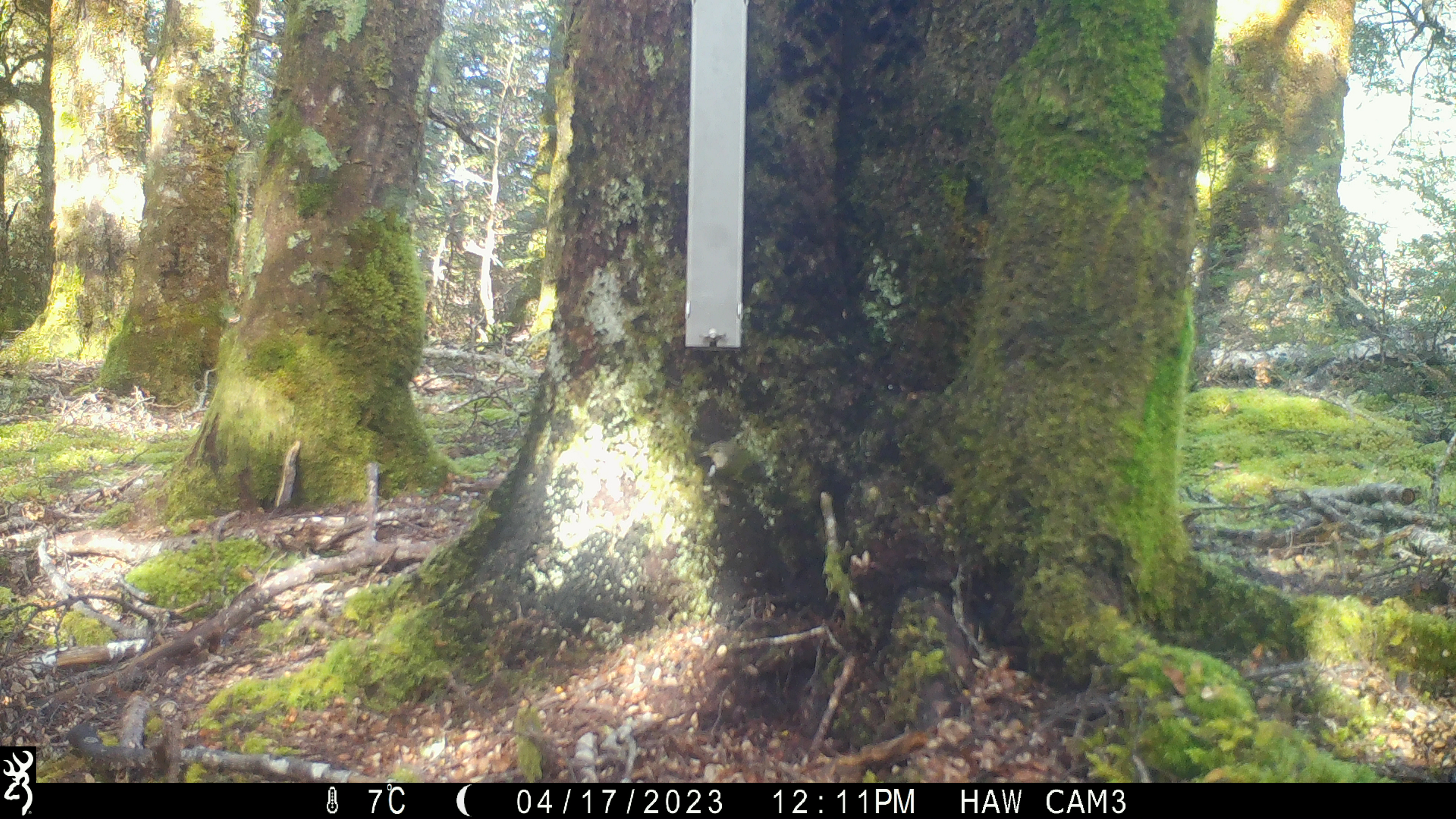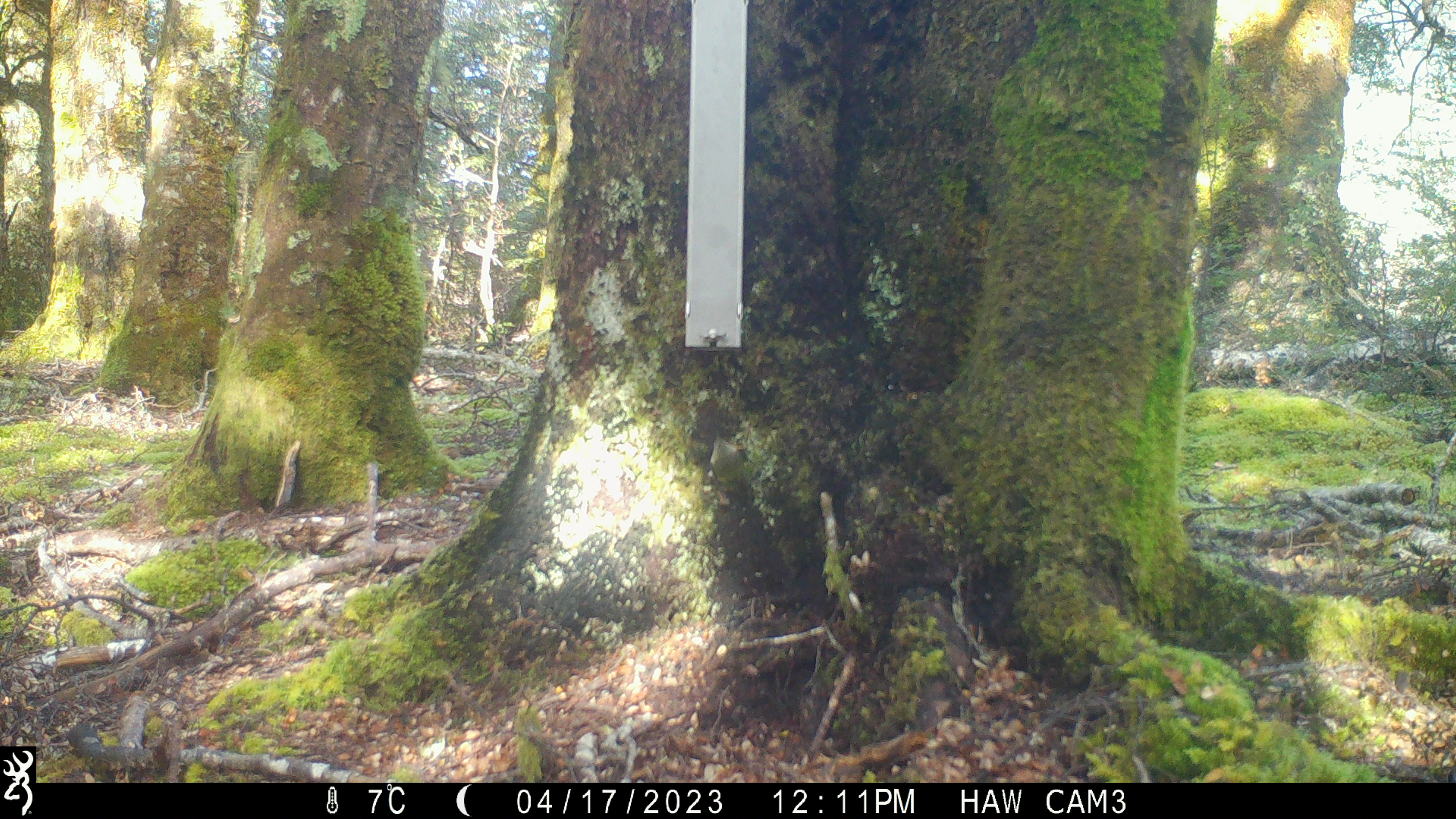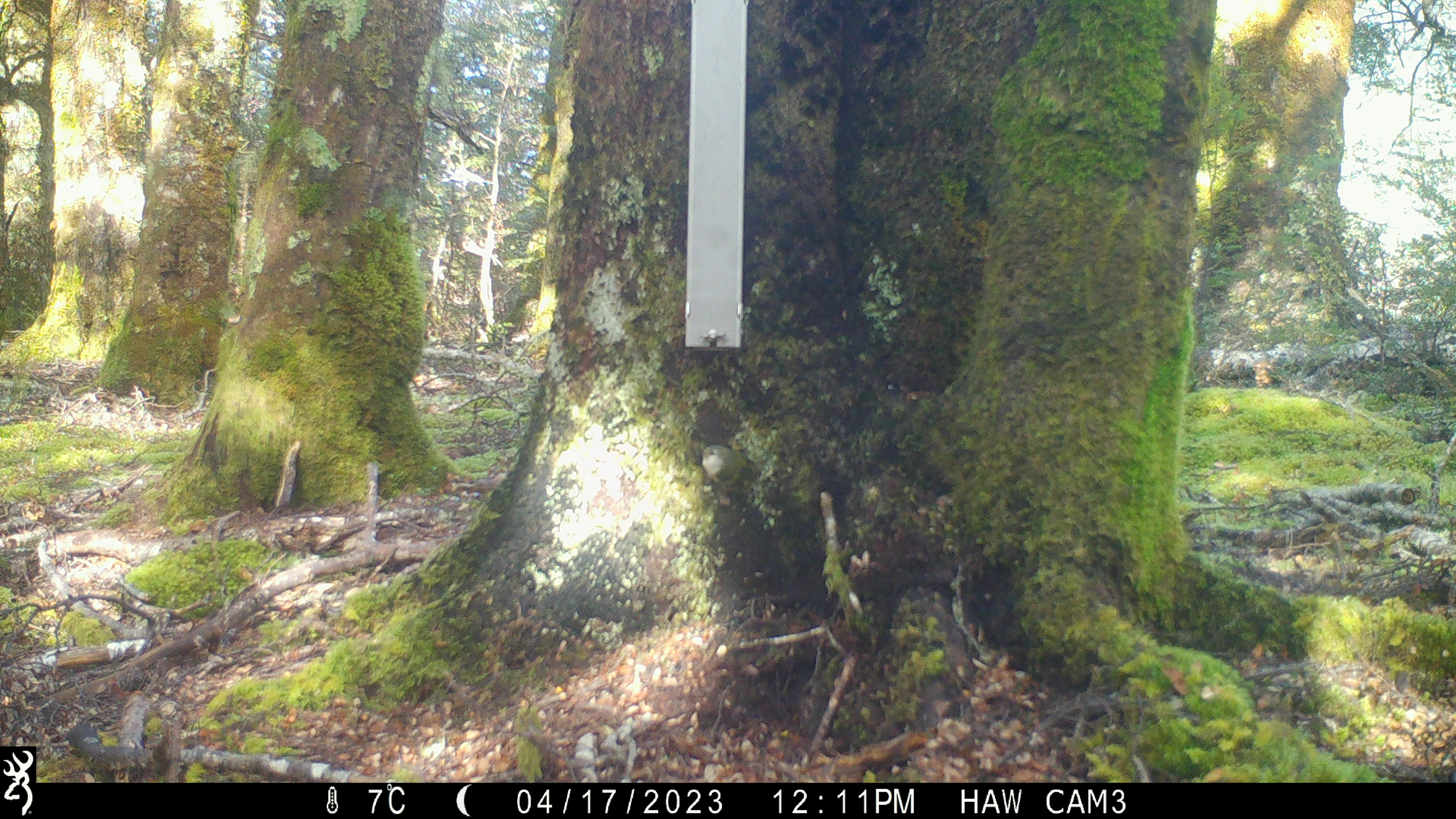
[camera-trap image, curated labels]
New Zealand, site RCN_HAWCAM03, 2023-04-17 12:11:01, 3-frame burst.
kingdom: Animalia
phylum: Chordata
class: Aves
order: Passeriformes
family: Acanthisittidae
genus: Acanthisitta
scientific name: Acanthisitta chloris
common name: rifleman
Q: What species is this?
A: Rifleman (Acanthisitta chloris).